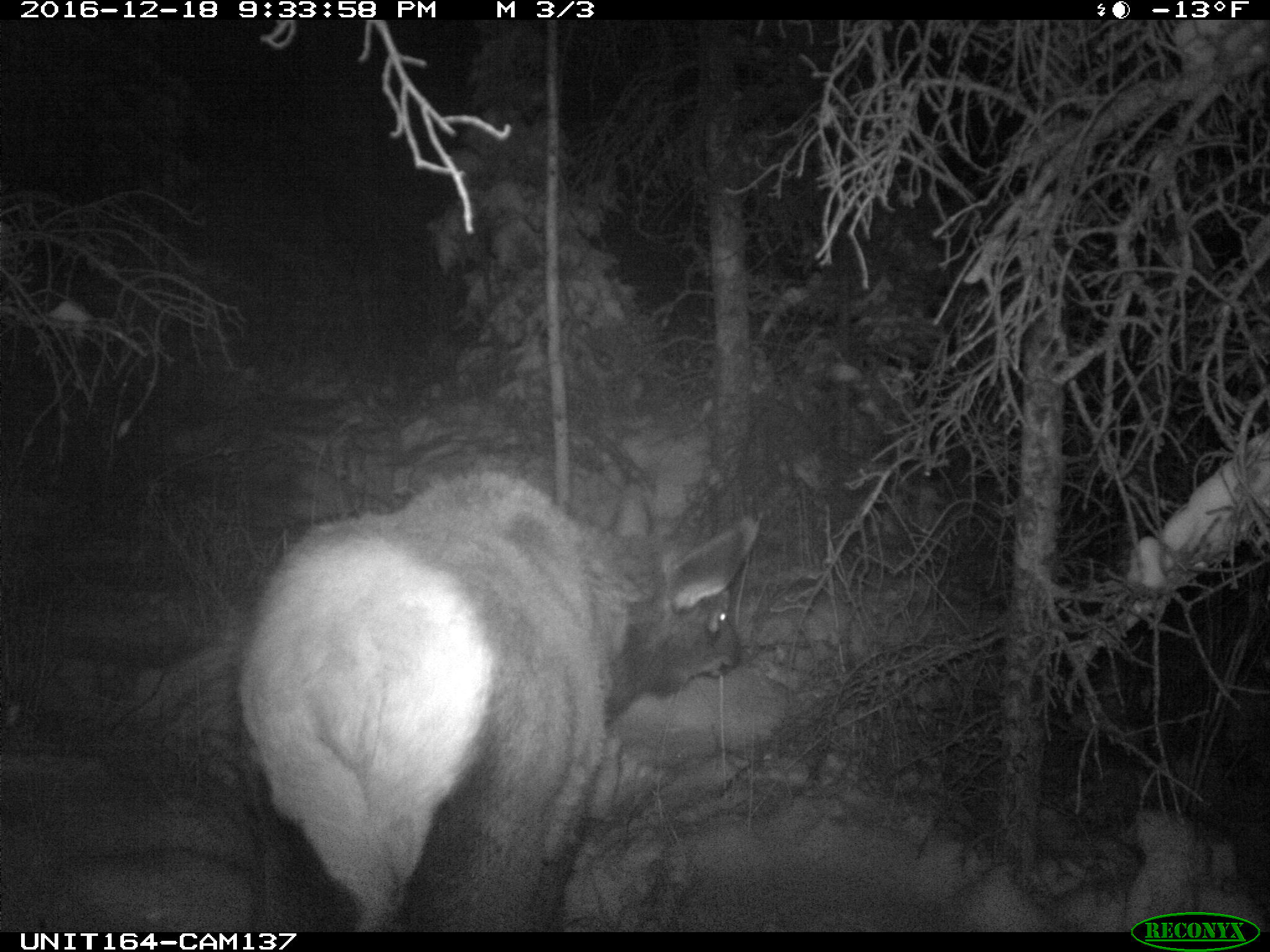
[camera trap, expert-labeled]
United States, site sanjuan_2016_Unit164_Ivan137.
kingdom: Animalia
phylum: Chordata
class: Mammalia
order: Artiodactyla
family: Cervidae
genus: Cervus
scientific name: Cervus elaphus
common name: red deer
Cervus elaphus (red deer).